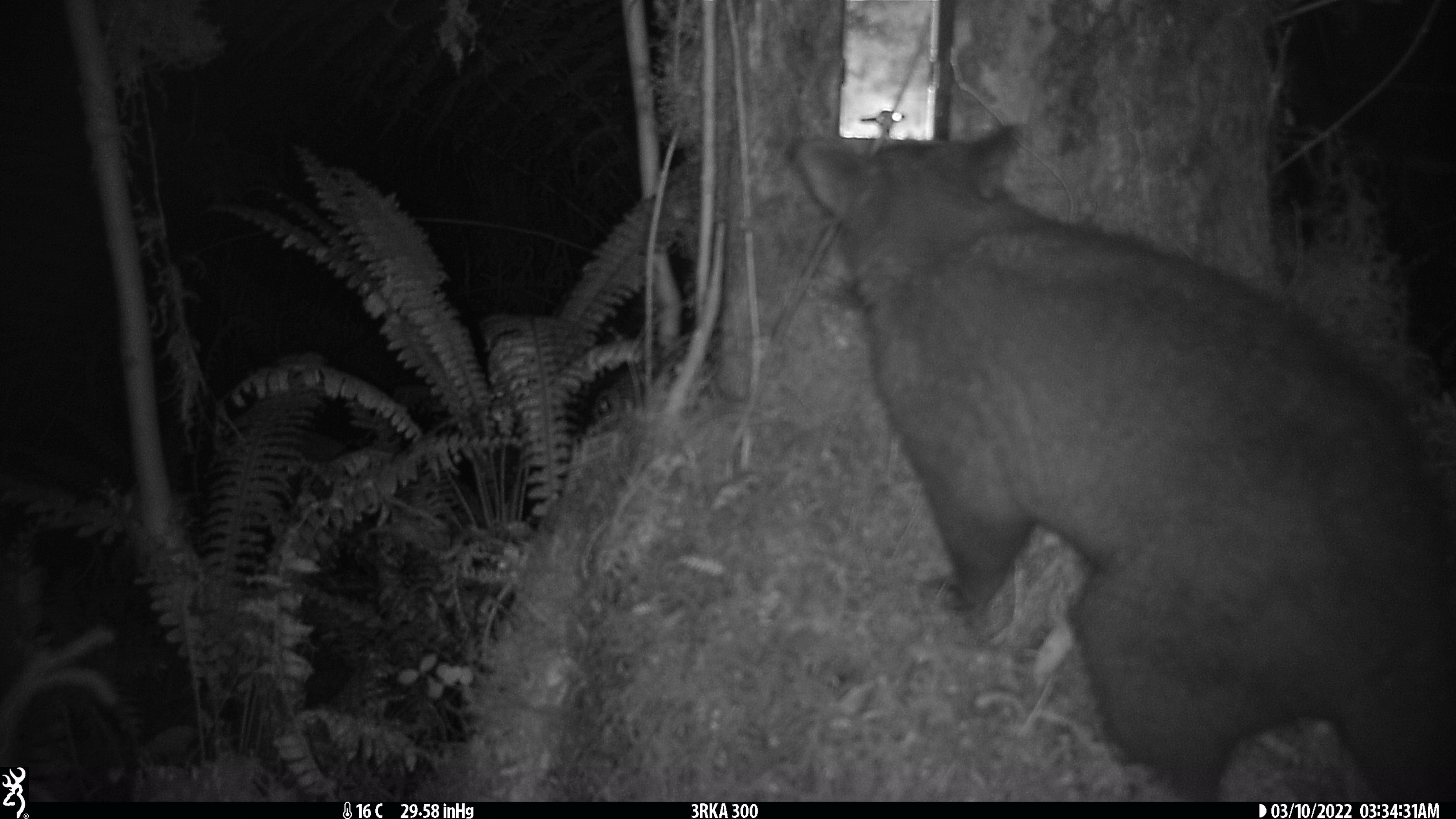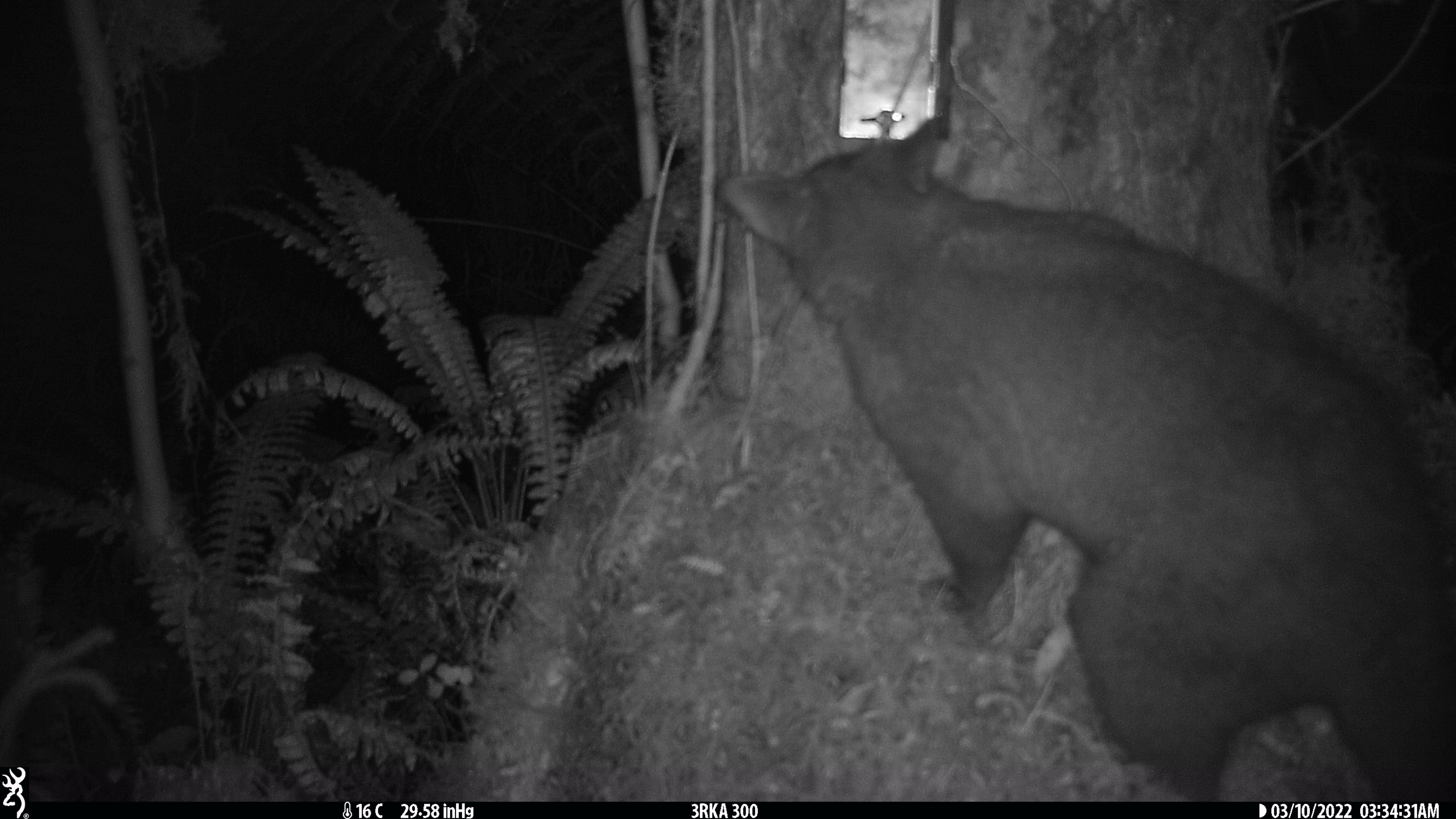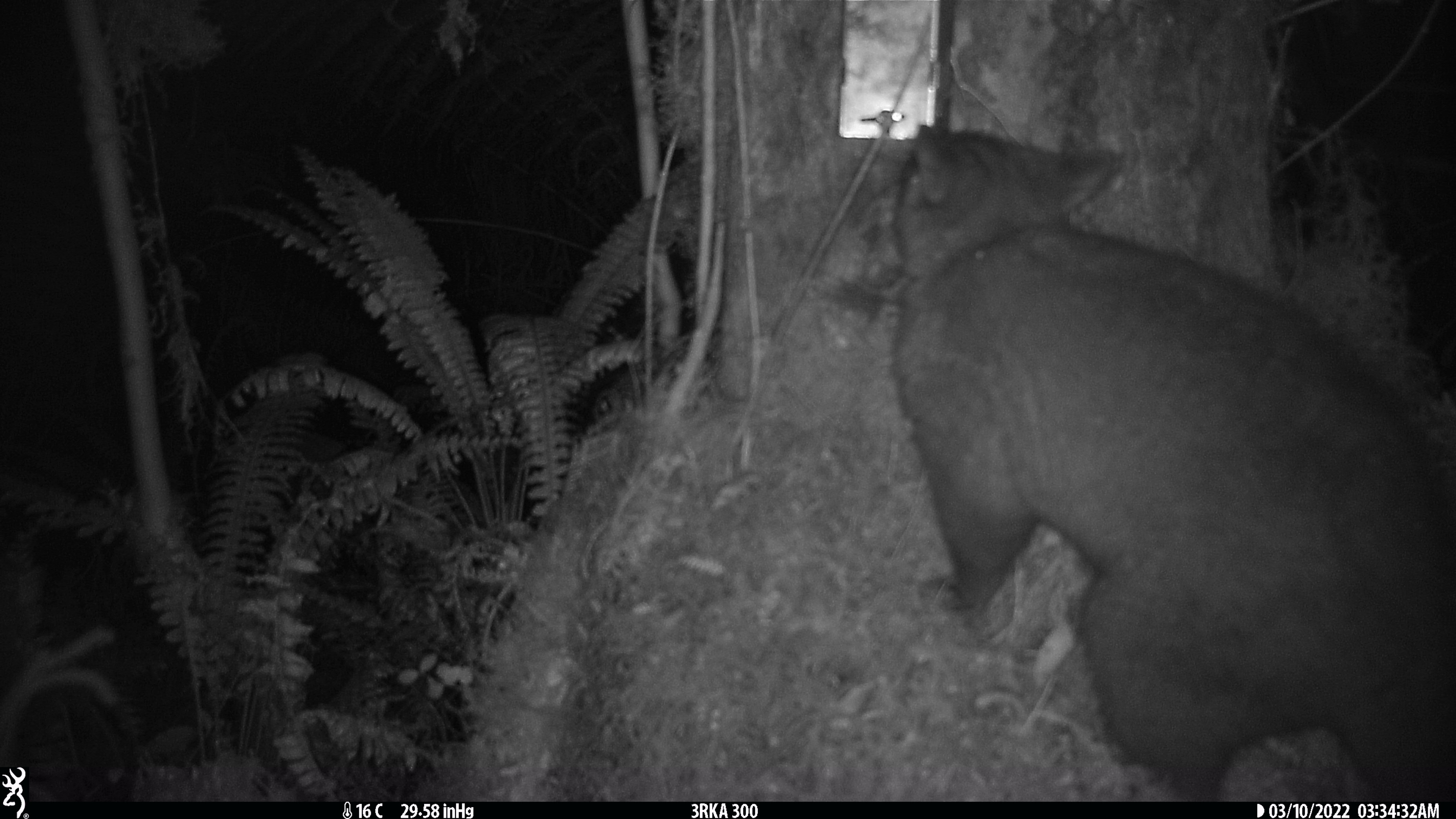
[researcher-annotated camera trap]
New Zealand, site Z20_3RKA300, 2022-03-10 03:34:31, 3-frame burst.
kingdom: Animalia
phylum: Chordata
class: Mammalia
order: Diprotodontia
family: Phalangeridae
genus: Trichosurus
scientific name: Trichosurus vulpecula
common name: common brushtail possum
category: possum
Possum (common brushtail possum) (Trichosurus vulpecula).